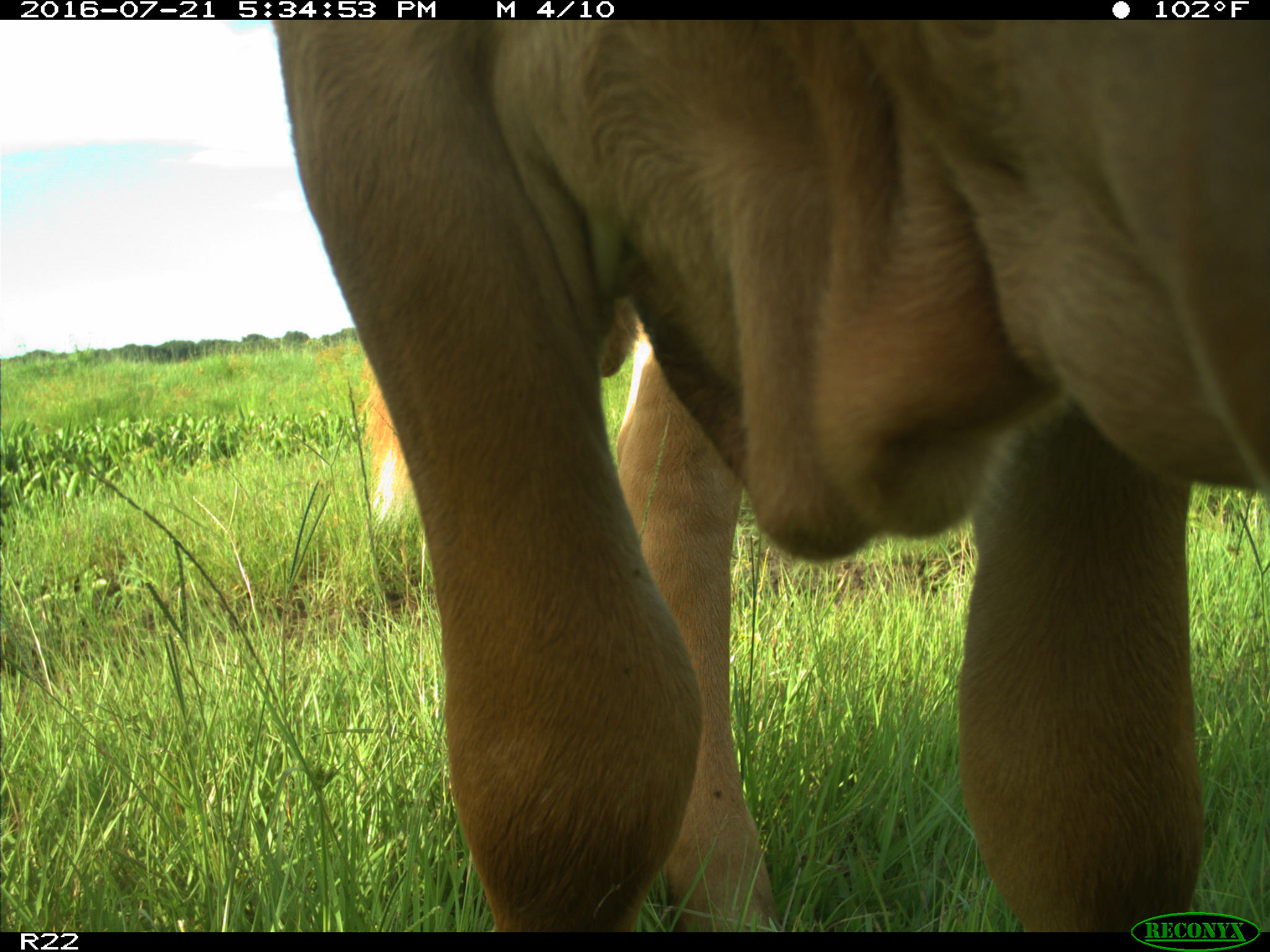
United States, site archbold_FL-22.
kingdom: Animalia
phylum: Chordata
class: Mammalia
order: Artiodactyla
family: Bovidae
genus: Bos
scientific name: Bos taurus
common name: domestic cow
Bos taurus (domestic cow).